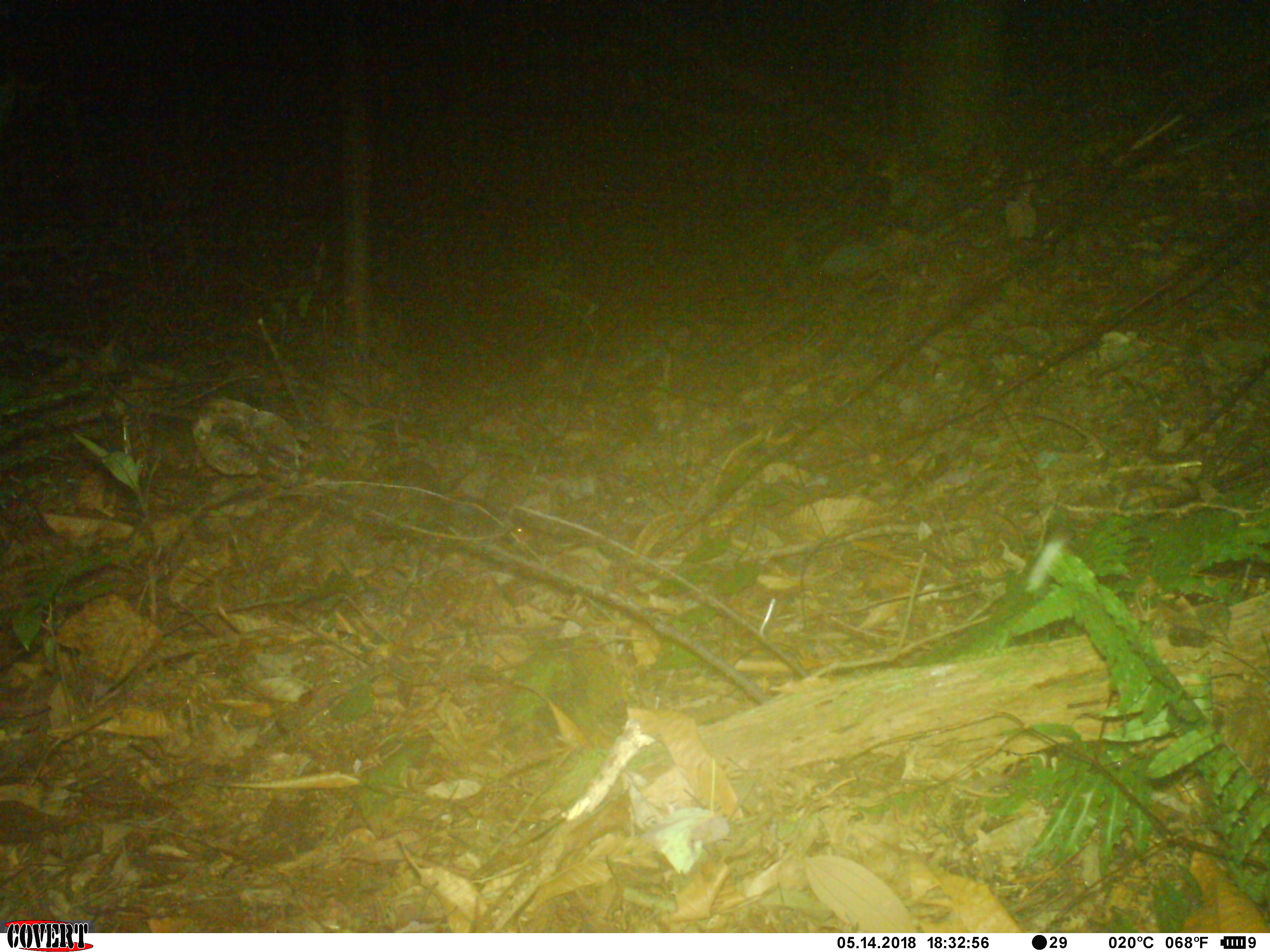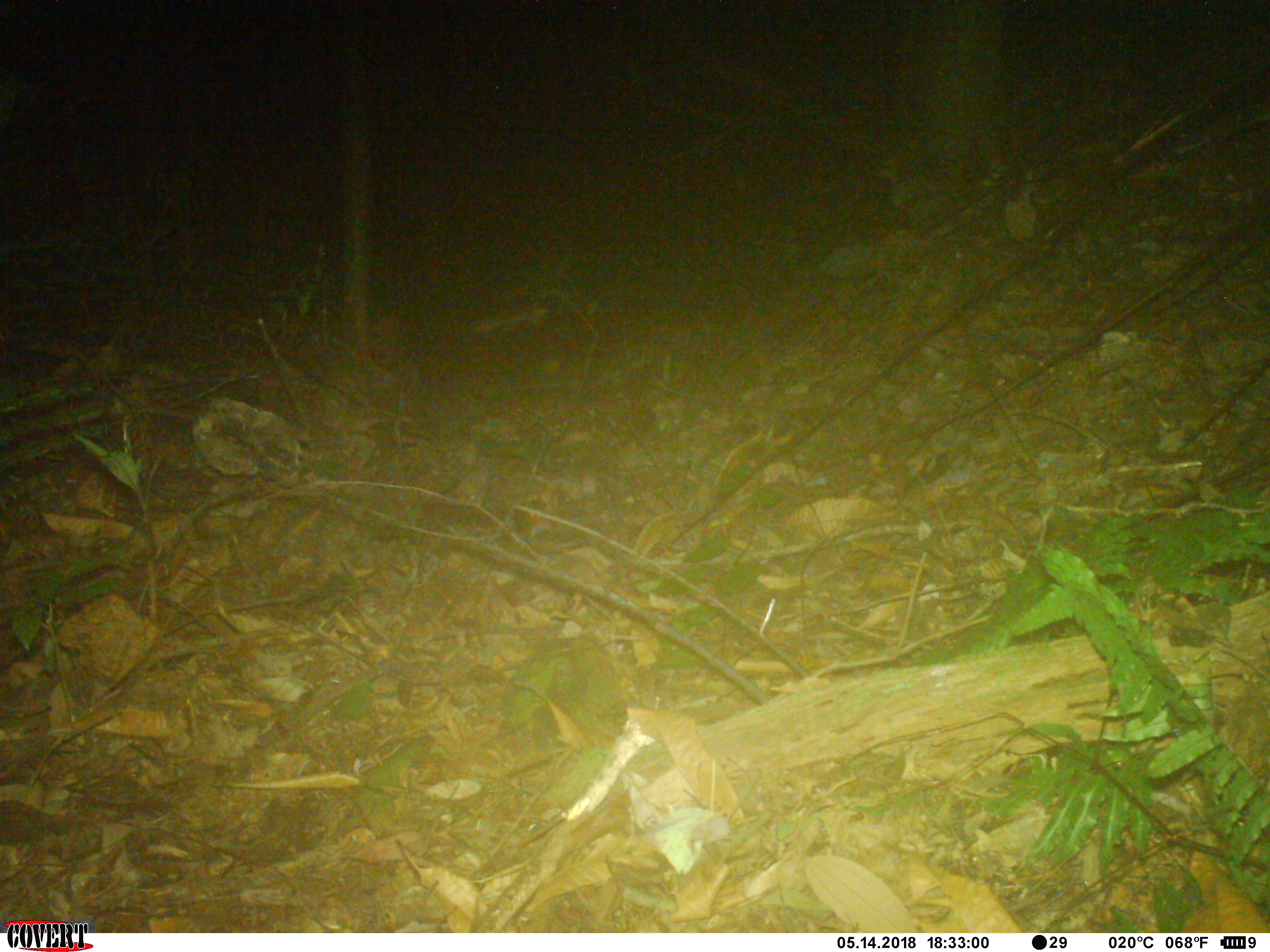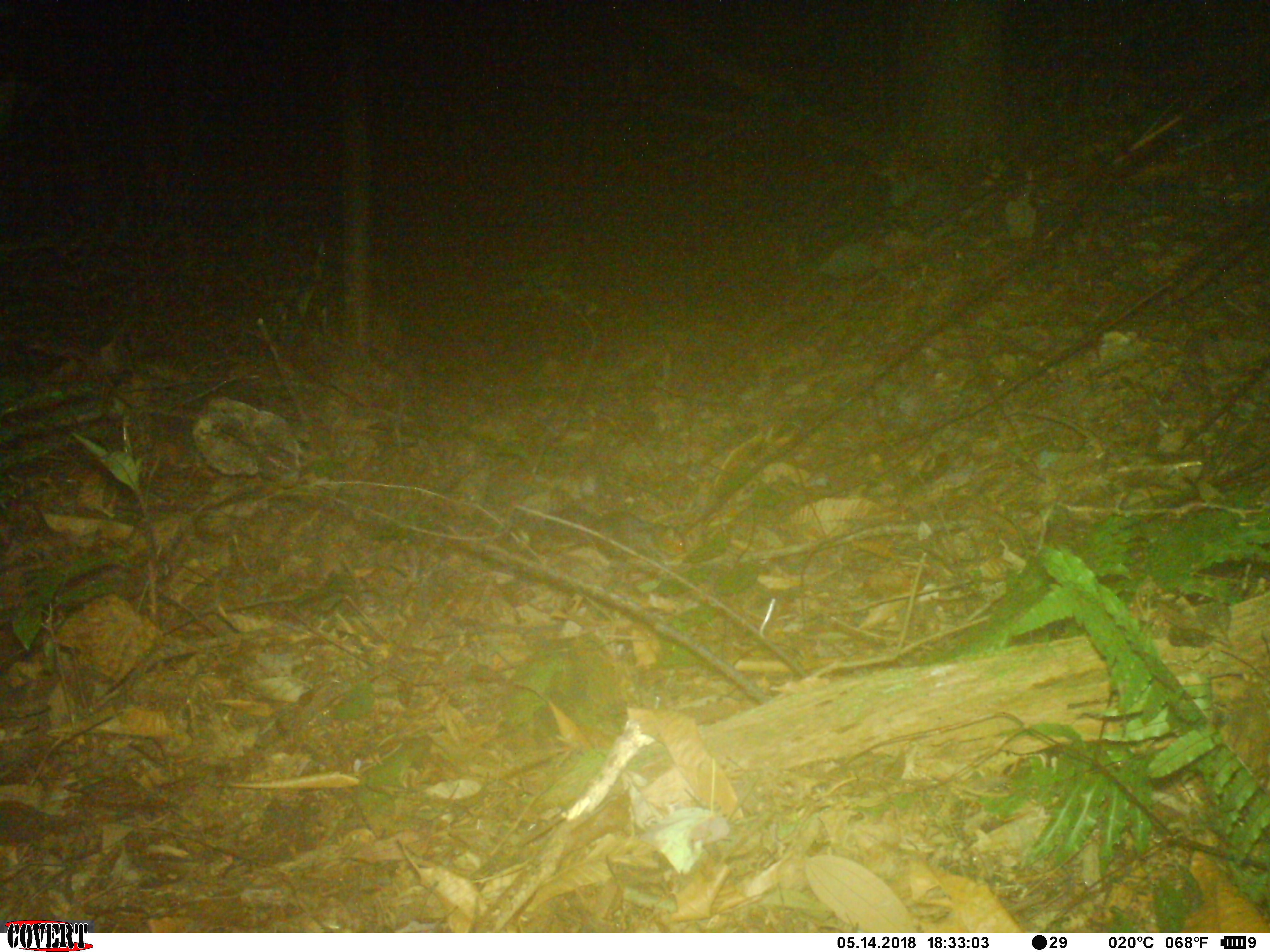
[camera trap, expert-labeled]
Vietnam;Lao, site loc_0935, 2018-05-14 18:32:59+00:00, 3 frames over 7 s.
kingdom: Animalia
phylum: Chordata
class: Mammalia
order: Rodentia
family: Sciuridae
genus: Dremomys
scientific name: Dremomys rufigenis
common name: red-cheeked squirrel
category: red cheeked squirrel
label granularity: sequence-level